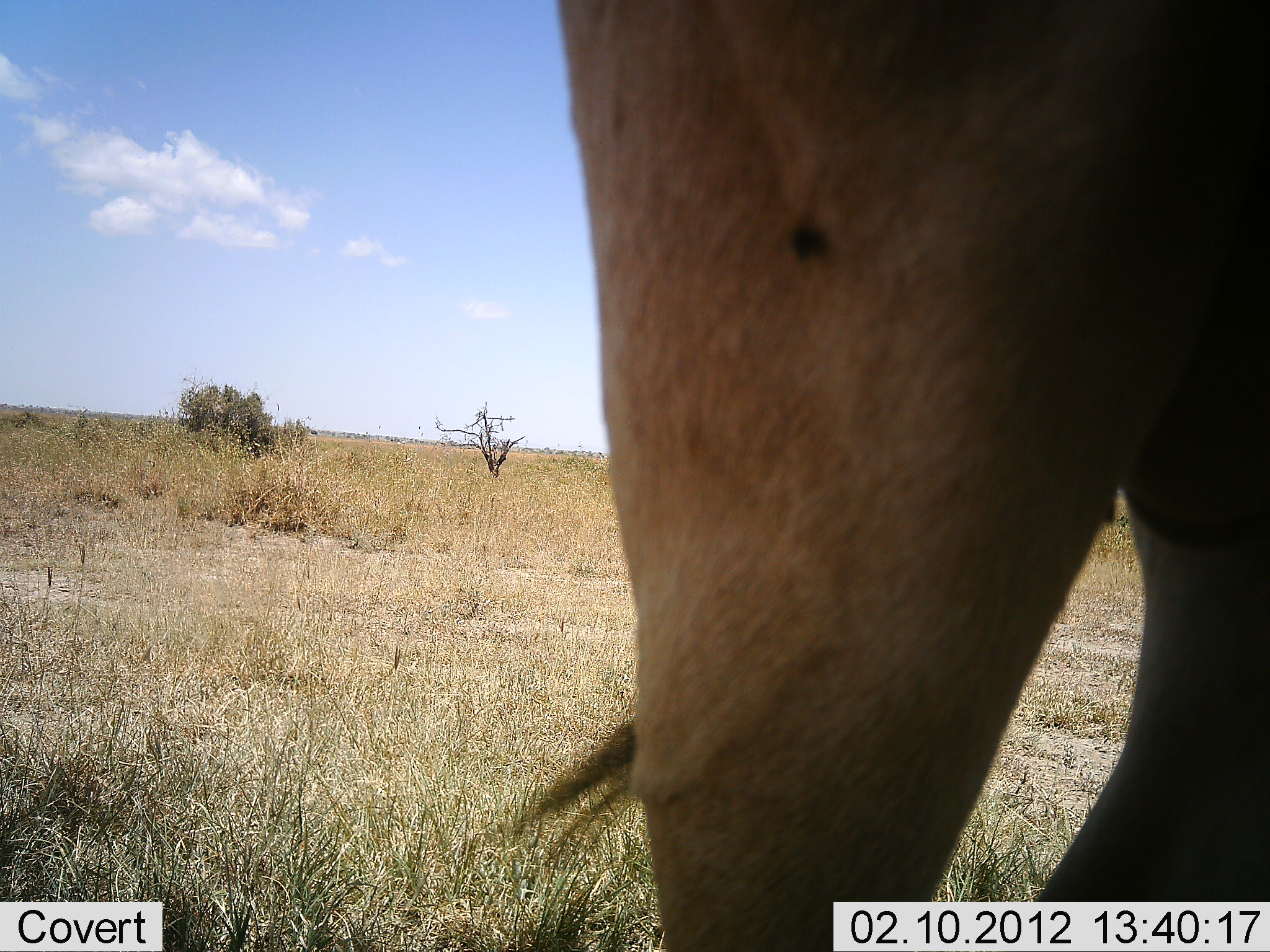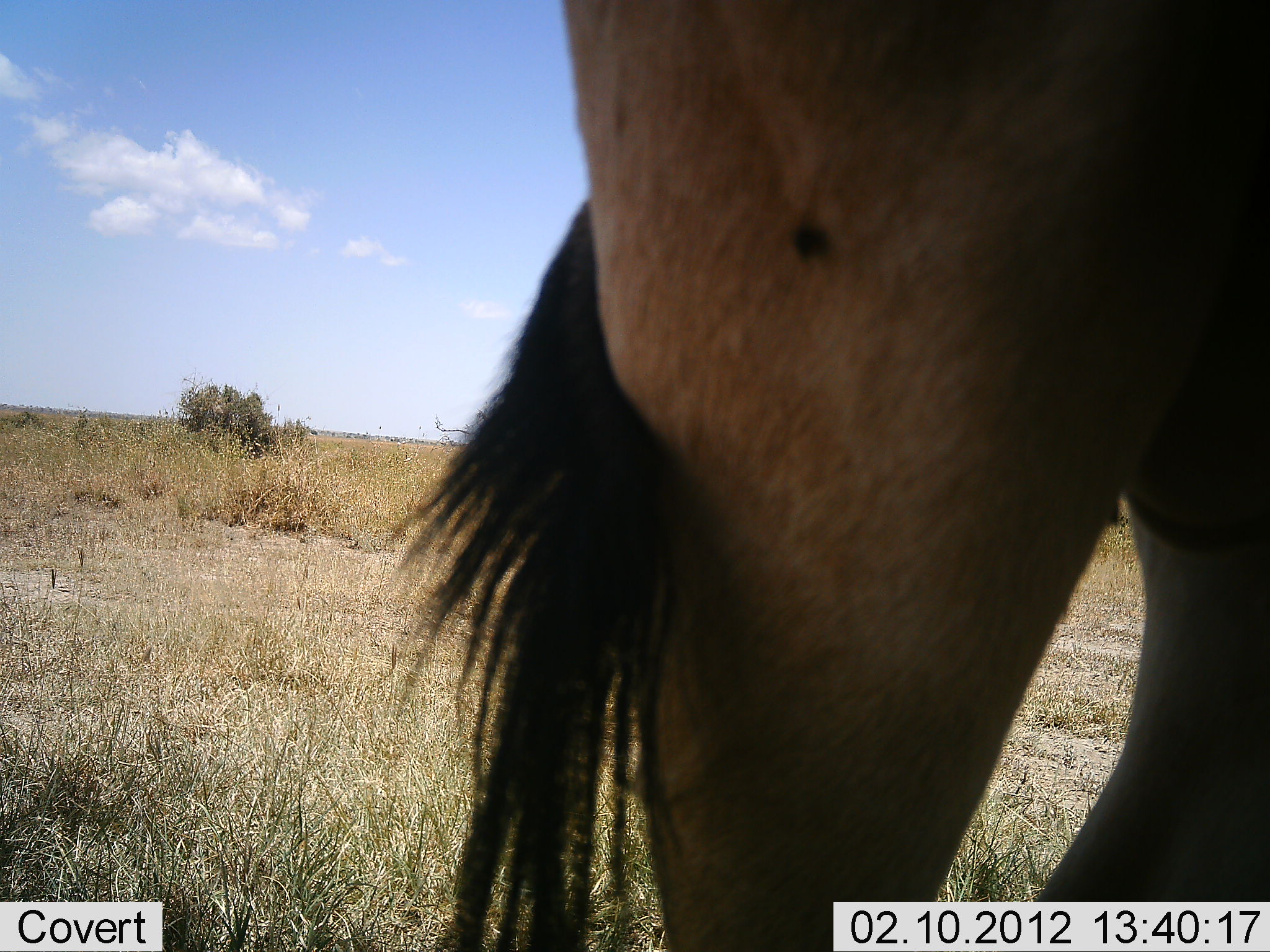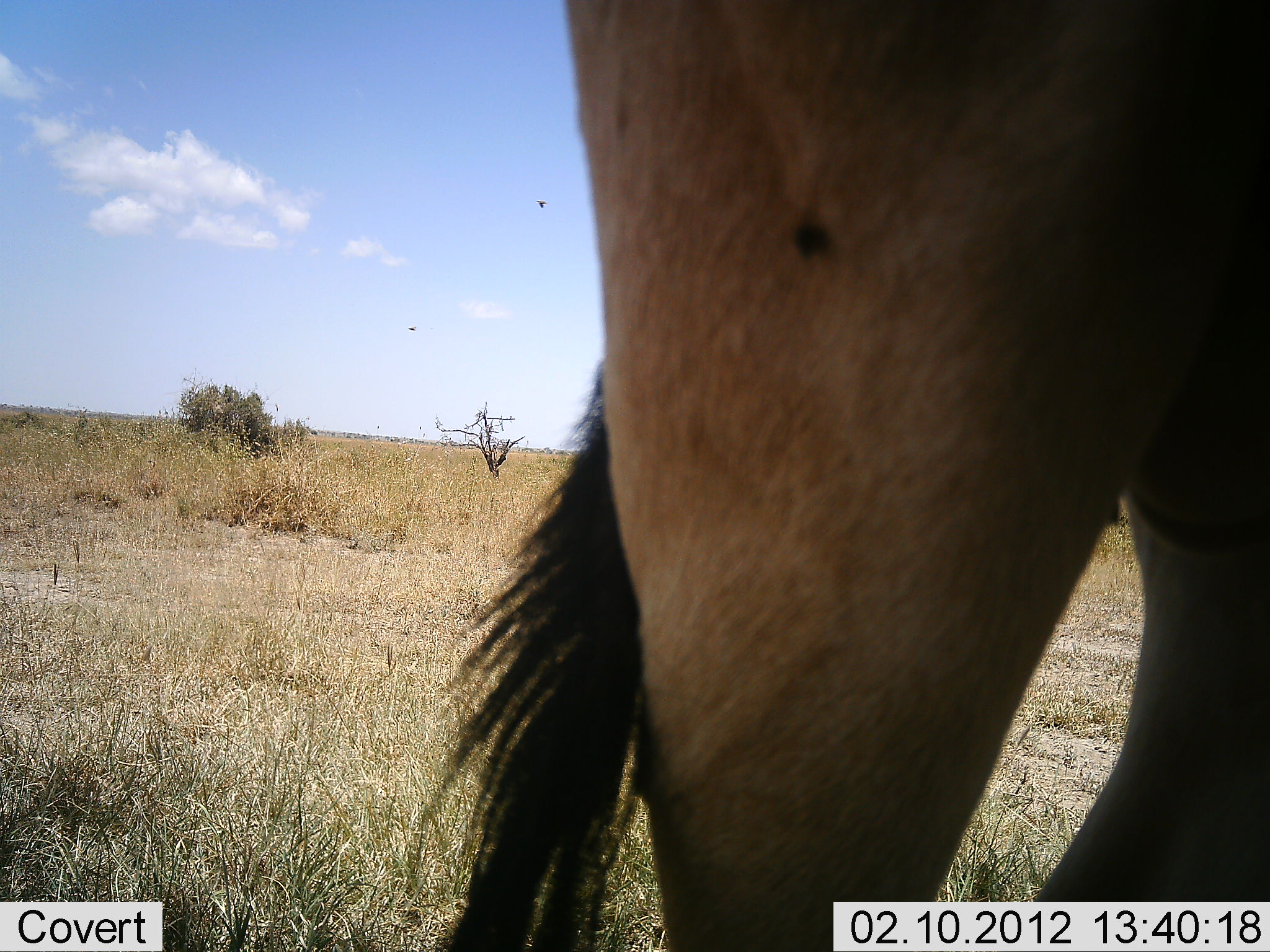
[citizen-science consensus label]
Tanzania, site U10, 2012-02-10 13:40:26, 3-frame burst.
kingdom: Animalia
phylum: Chordata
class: Mammalia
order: Artiodactyla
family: Bovidae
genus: Alcelaphus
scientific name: Alcelaphus buselaphus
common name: hartebeest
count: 1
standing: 100%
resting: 0%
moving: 0%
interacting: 0%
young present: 0%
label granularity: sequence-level